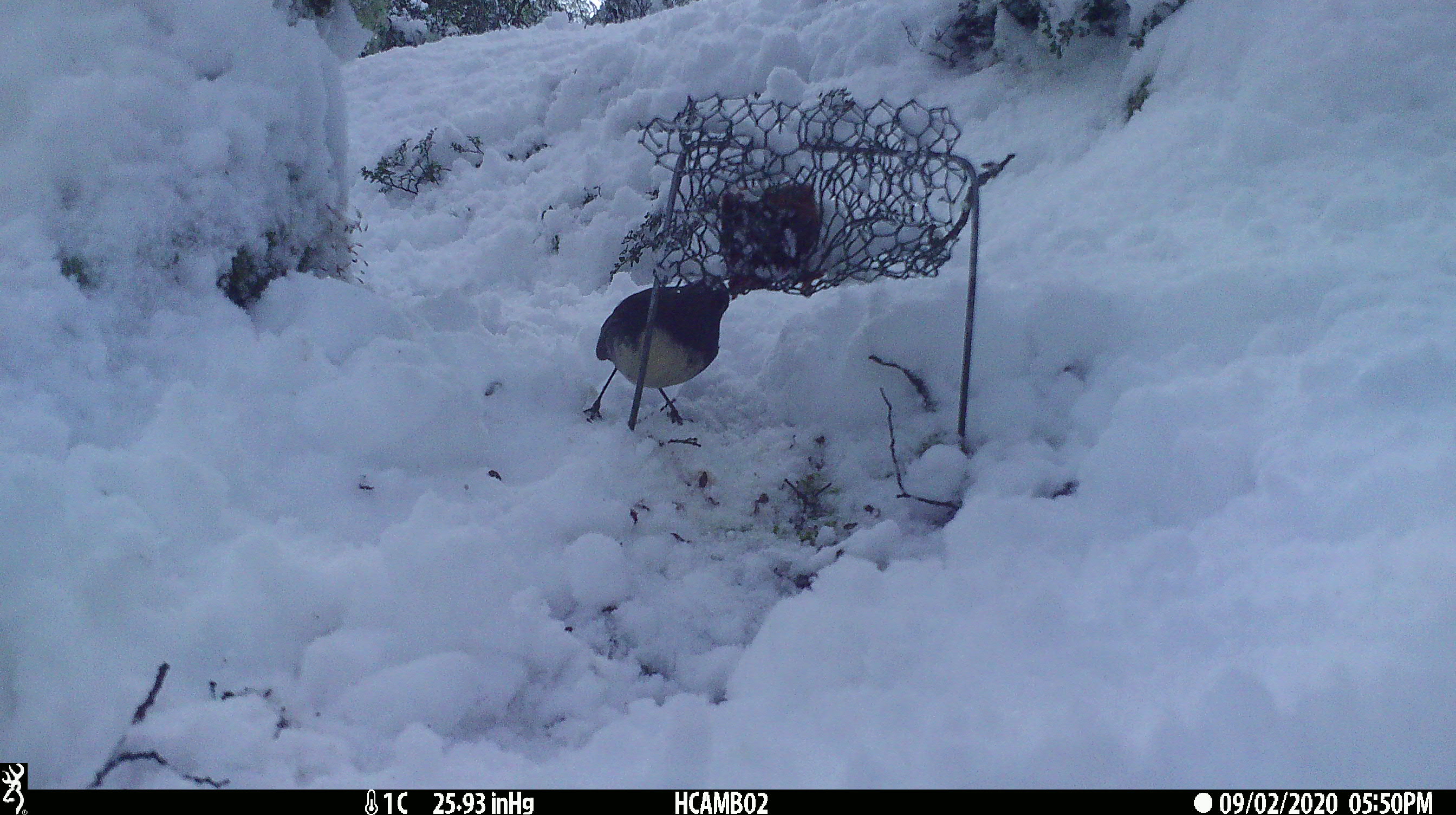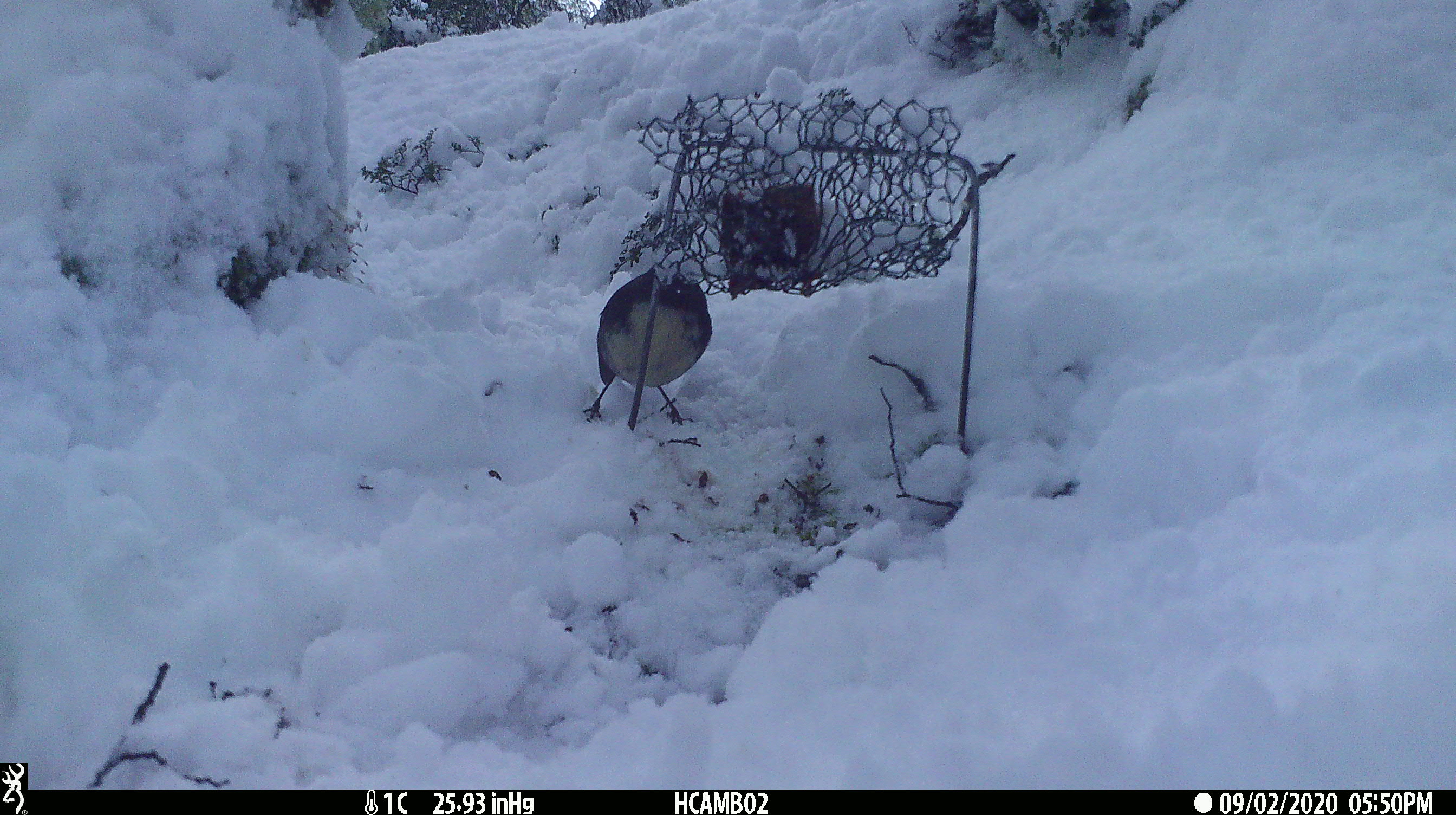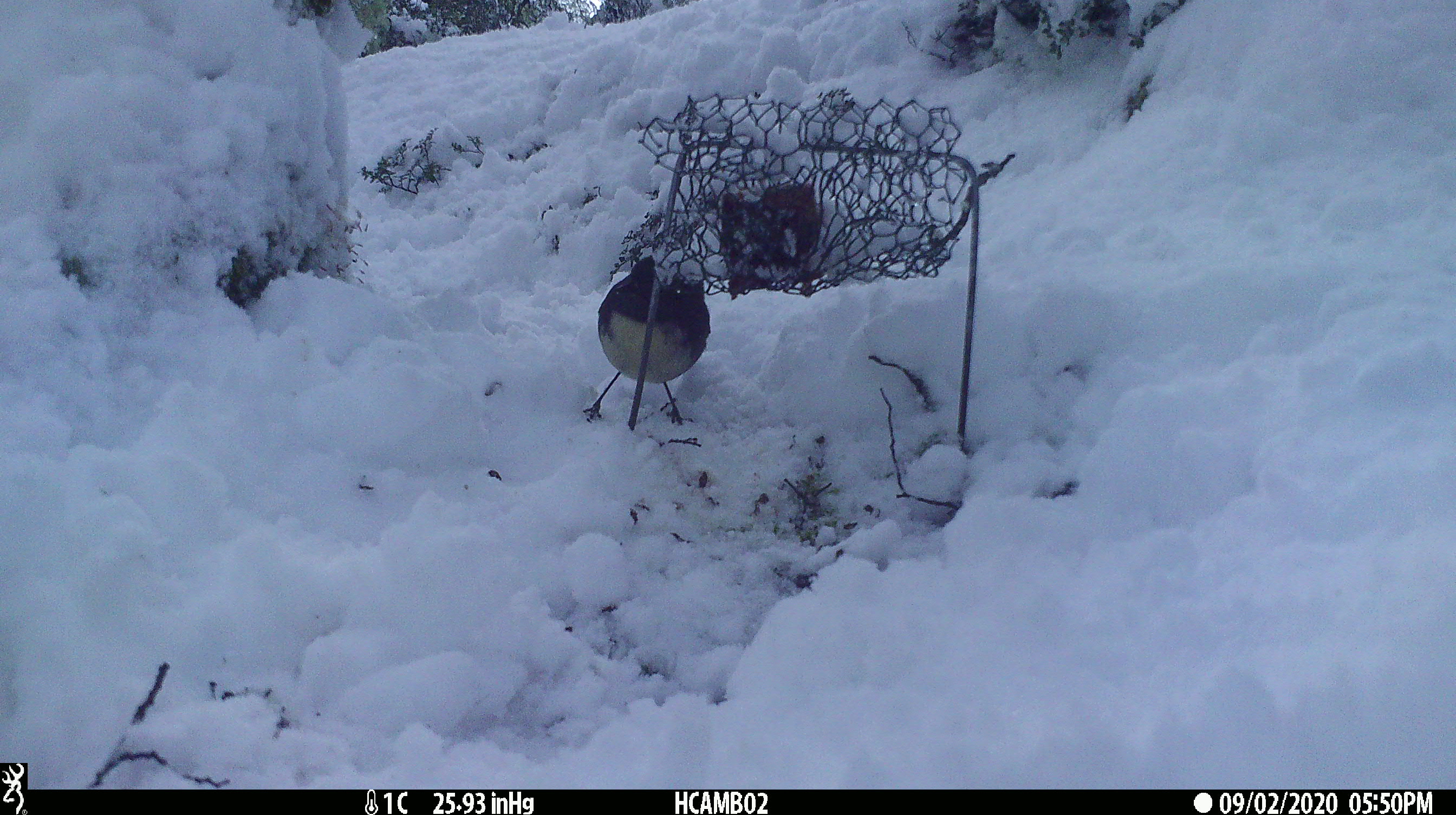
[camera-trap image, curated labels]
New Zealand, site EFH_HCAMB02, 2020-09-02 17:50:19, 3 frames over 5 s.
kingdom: Animalia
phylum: Chordata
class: Aves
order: Passeriformes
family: Petroicidae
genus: Petroica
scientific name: Petroica australis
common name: new zealand robin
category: robin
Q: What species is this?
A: Robin (new zealand robin) (Petroica australis).